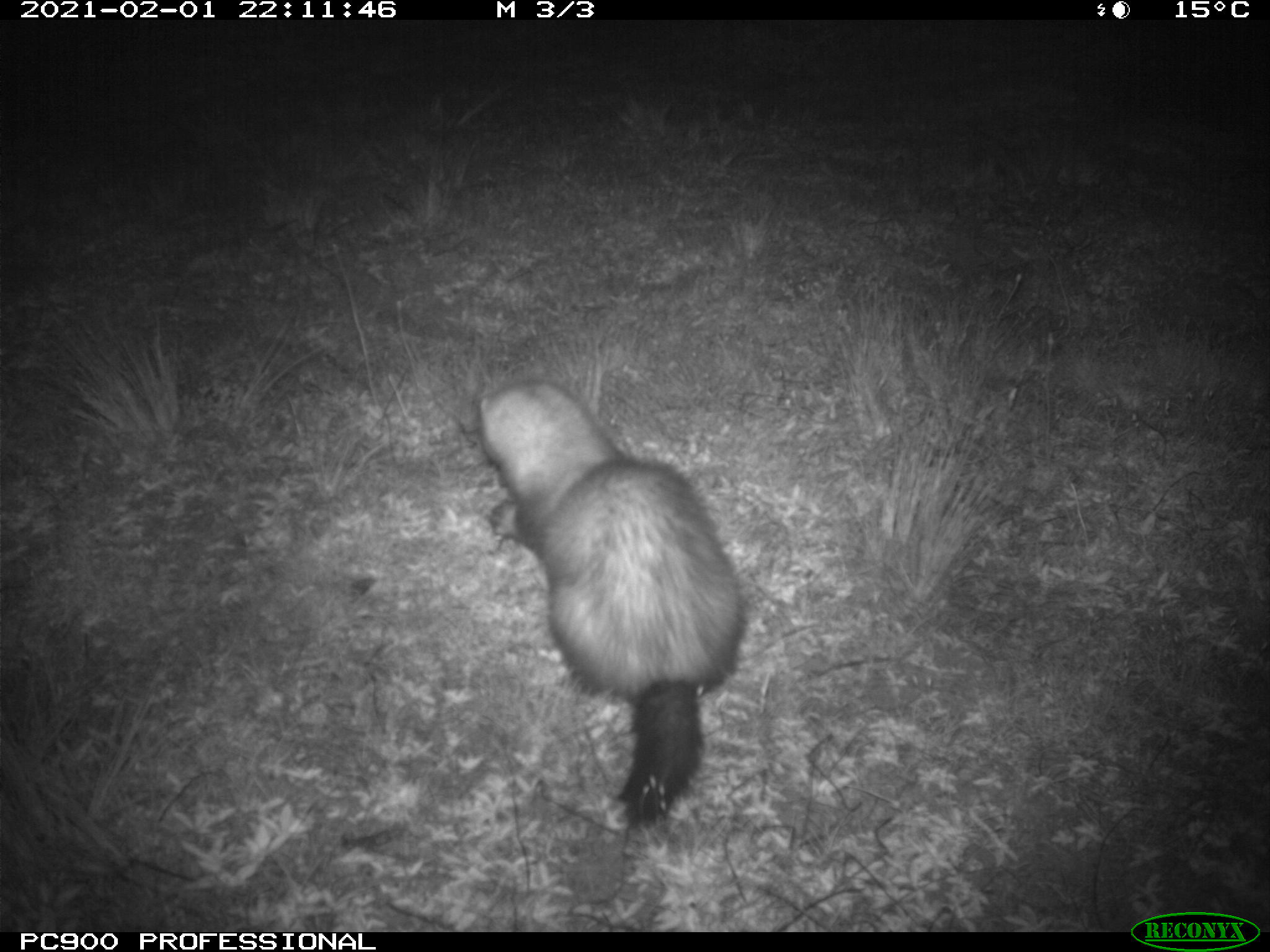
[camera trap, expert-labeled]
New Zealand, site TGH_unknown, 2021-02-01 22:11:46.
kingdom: Animalia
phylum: Chordata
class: Mammalia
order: Carnivora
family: Mustelidae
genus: Mustela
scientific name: Mustela furo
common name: ferret